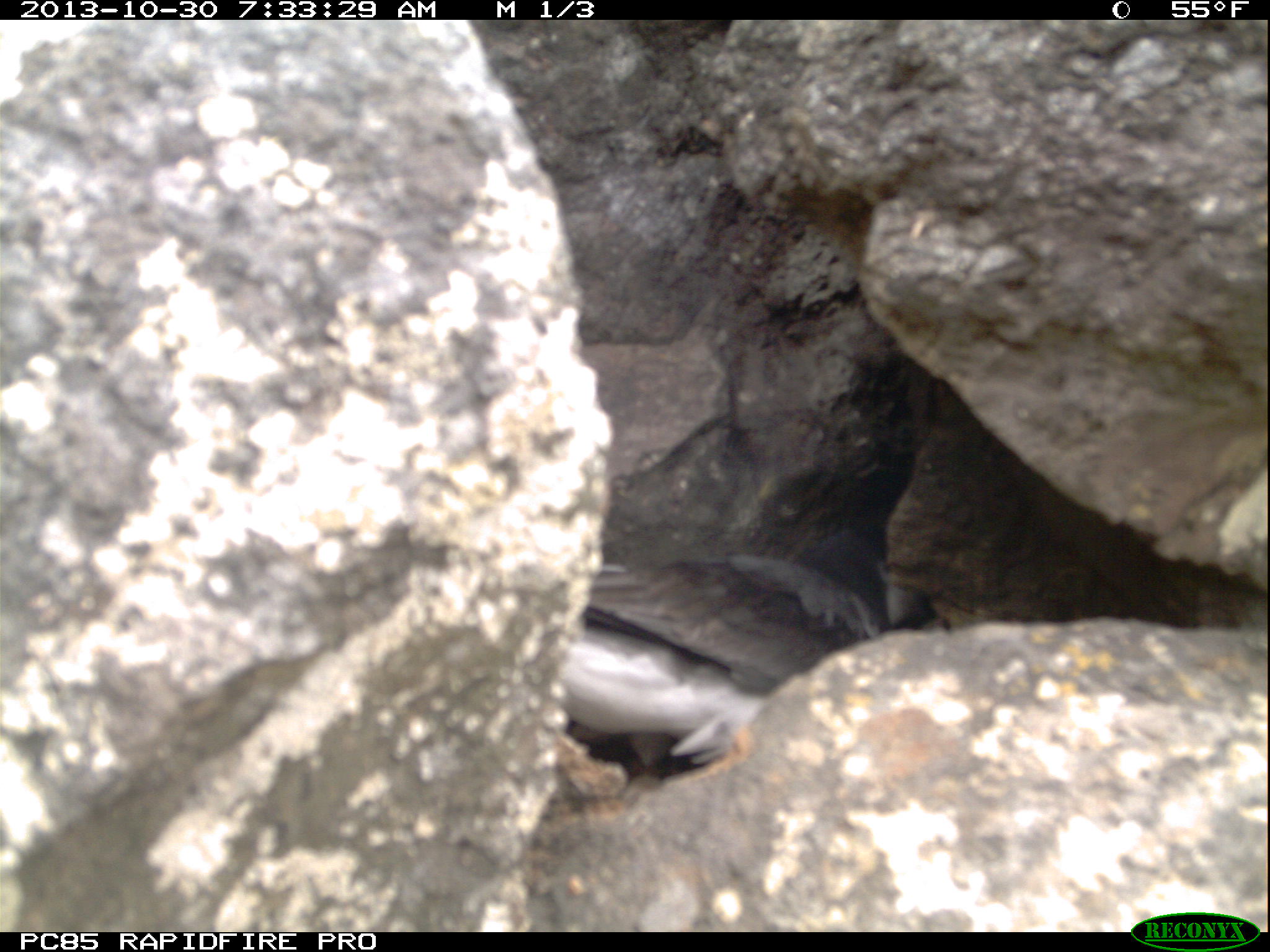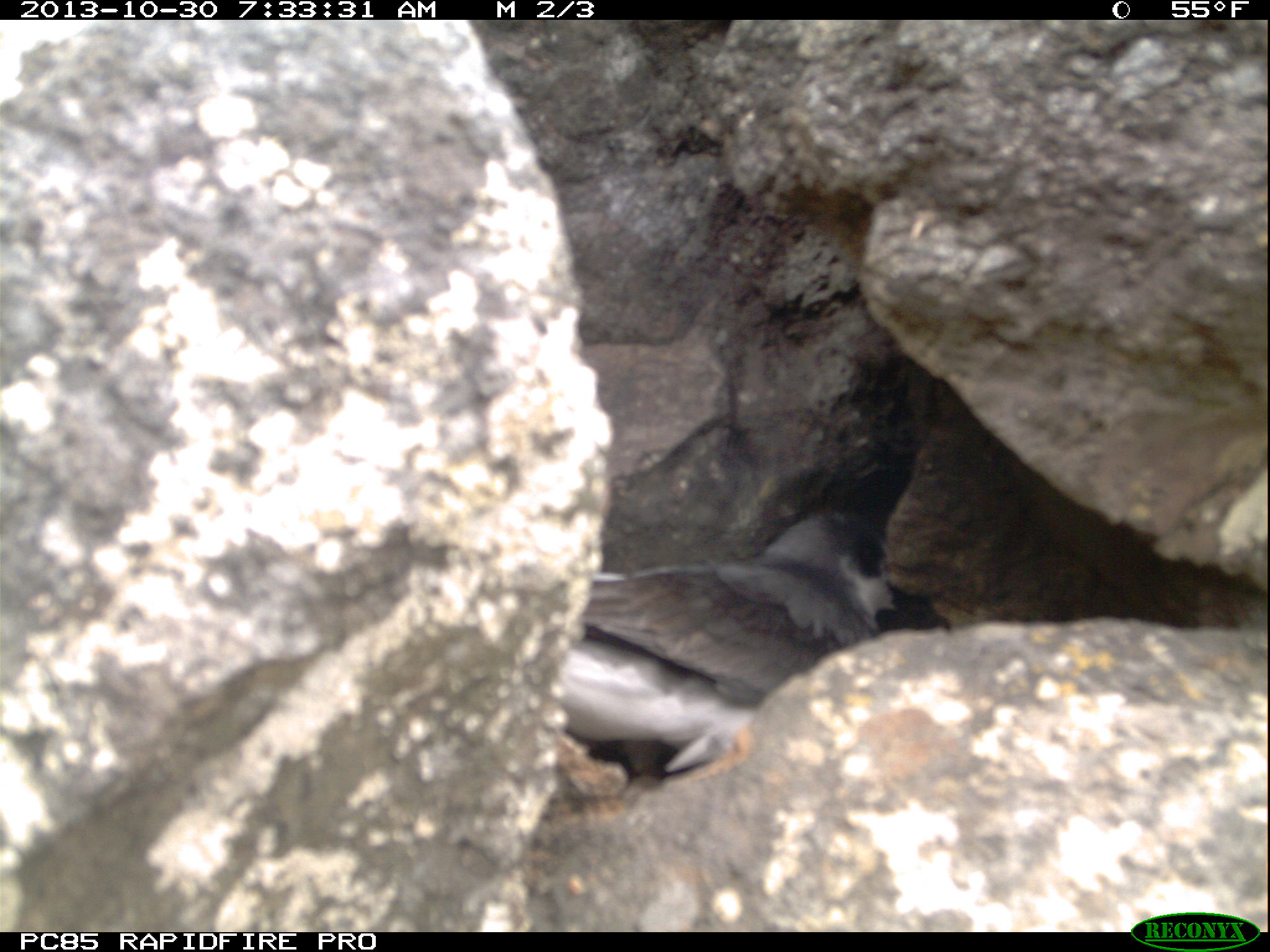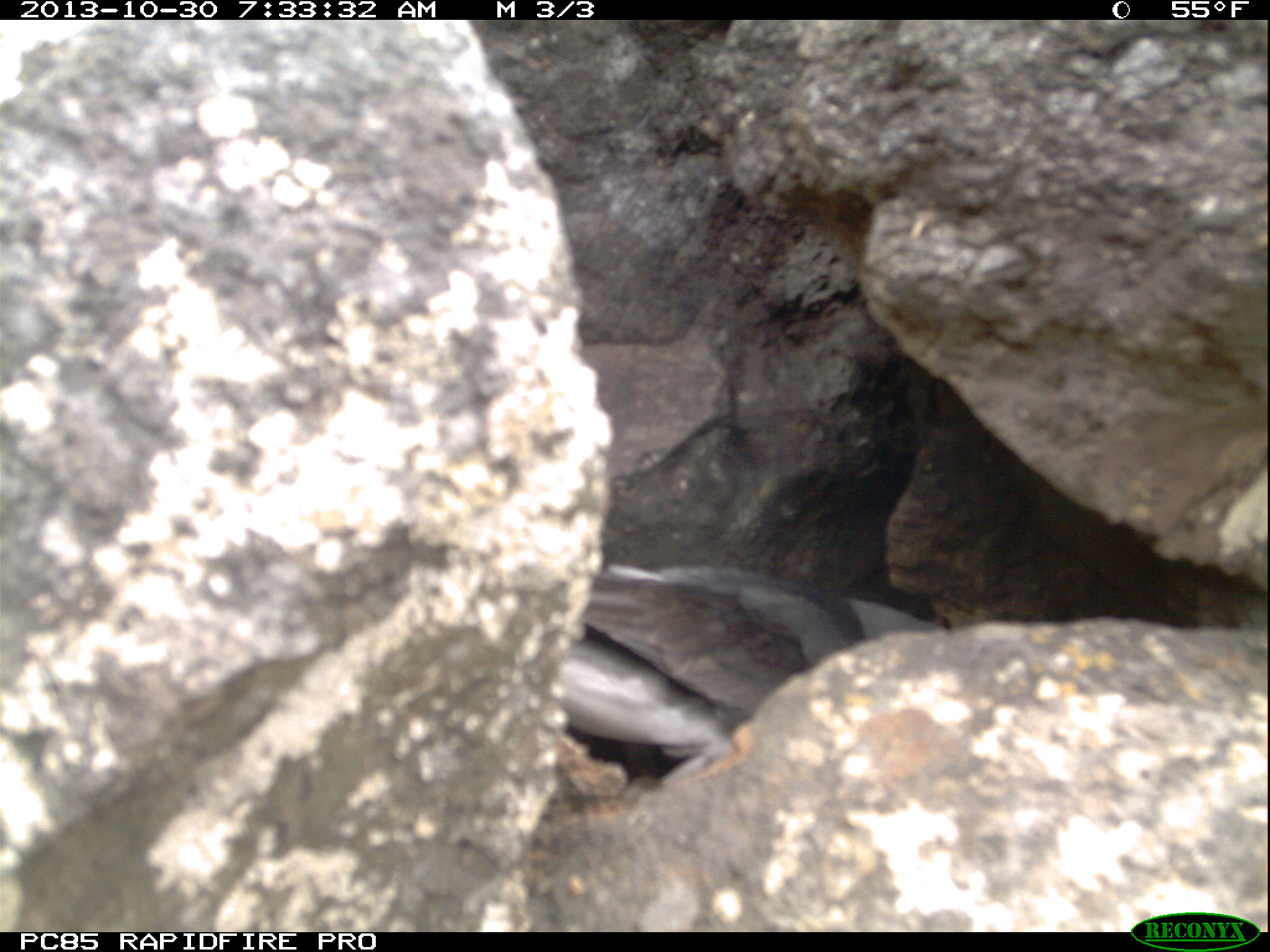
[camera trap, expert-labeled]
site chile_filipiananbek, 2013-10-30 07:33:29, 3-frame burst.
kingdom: Animalia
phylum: Chordata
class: Aves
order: Procellariiformes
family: Procellariidae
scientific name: Procellariidae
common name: petrel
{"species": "petrel (Procellariidae)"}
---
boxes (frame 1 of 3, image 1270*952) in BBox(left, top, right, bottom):
petrel: BBox(548, 536, 942, 795)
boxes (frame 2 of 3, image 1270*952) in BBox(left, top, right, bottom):
petrel: BBox(543, 501, 922, 798)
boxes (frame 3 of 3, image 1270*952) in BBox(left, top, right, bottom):
petrel: BBox(554, 510, 933, 807)